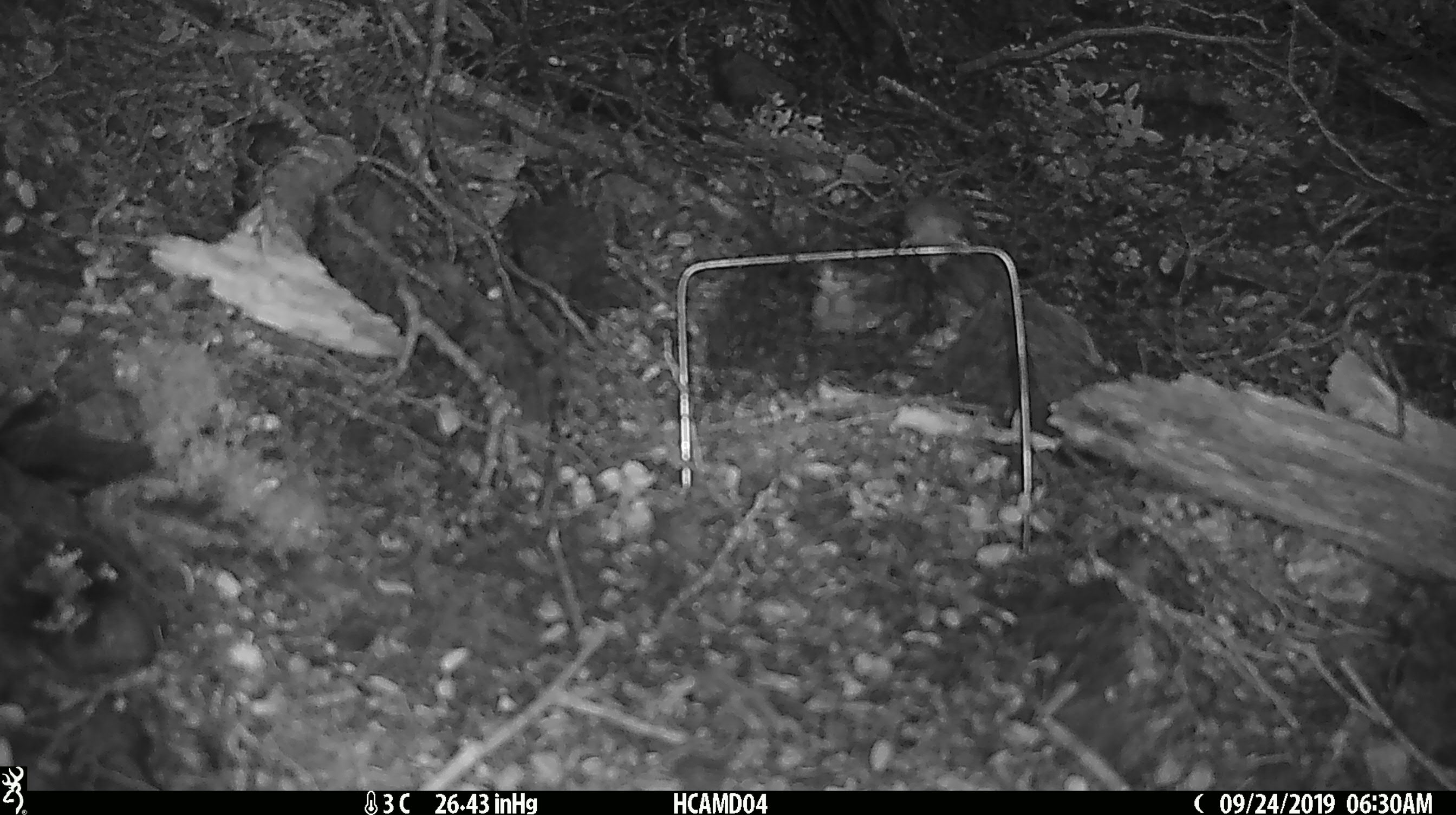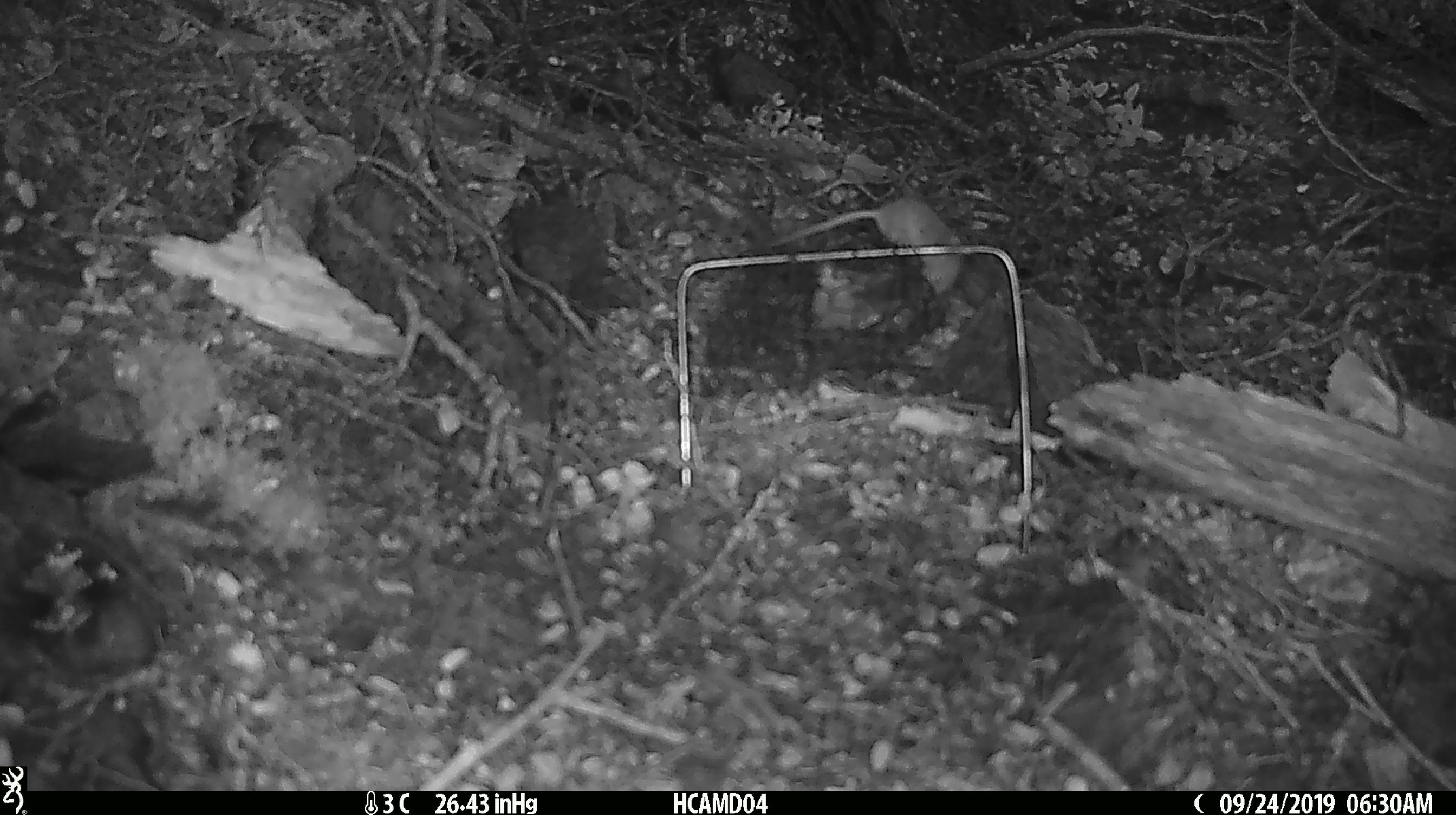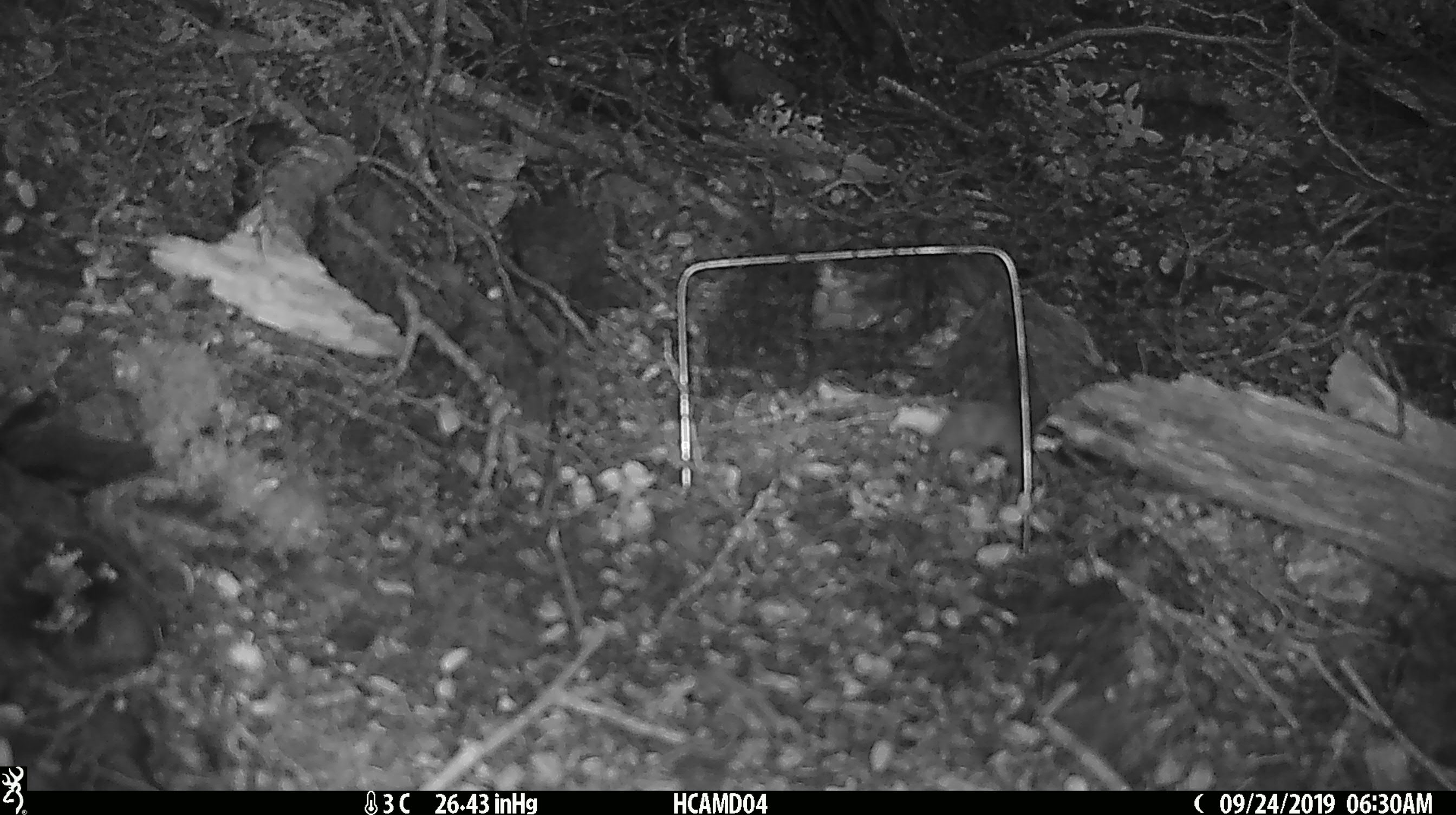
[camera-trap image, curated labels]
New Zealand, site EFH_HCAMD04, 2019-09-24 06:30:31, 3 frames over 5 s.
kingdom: Animalia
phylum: Chordata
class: Mammalia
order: Rodentia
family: Muridae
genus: Mus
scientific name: Mus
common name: mouse